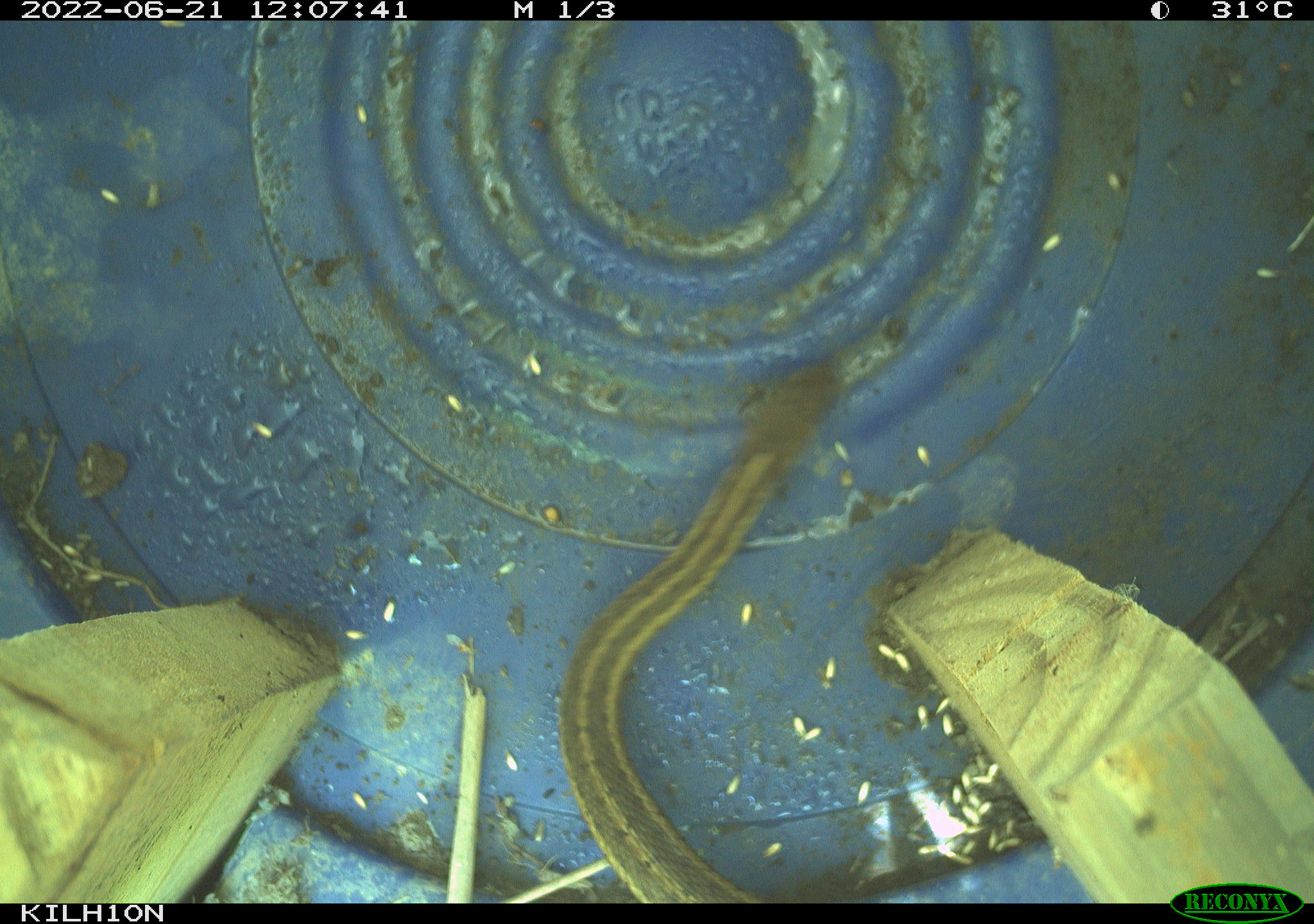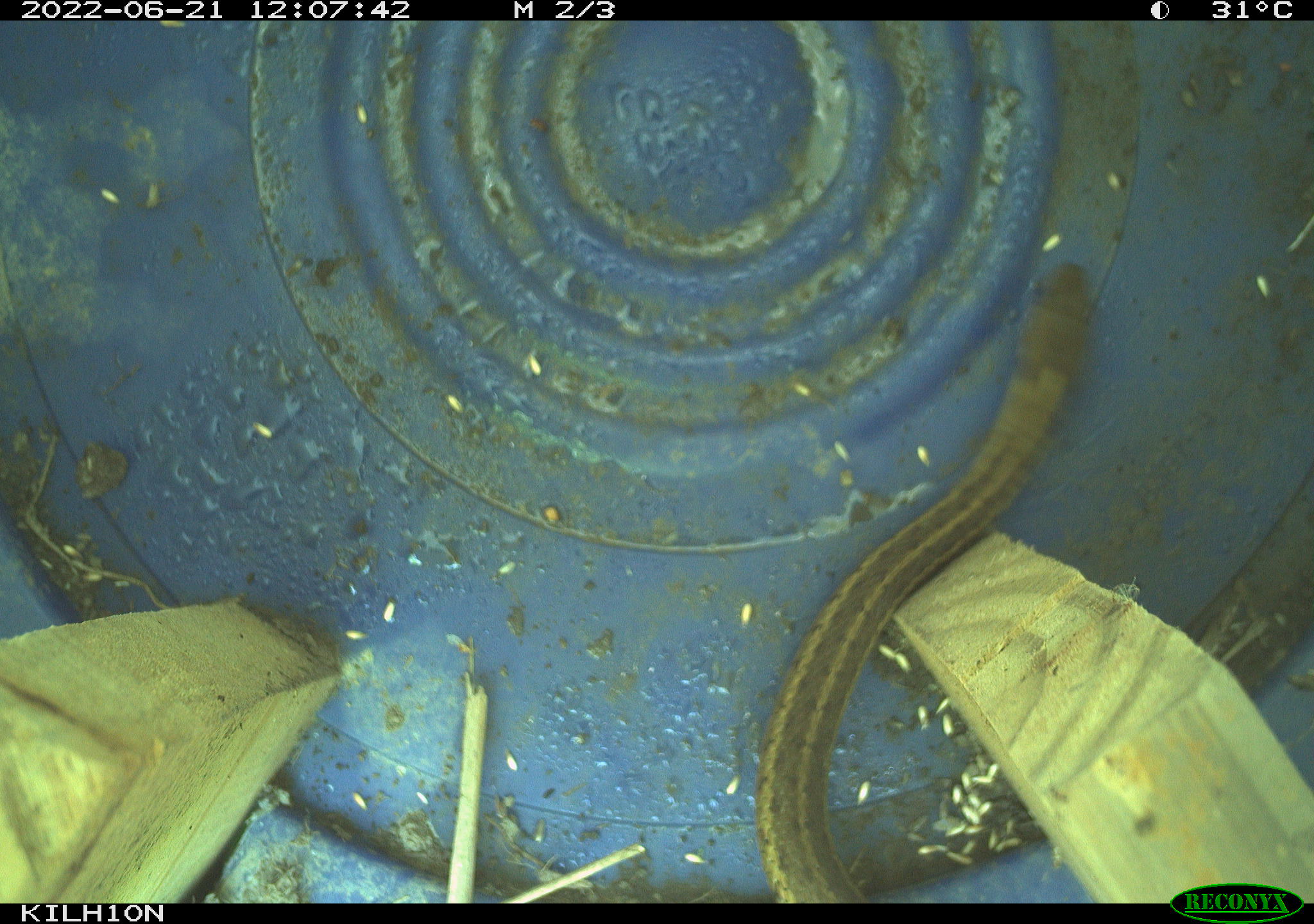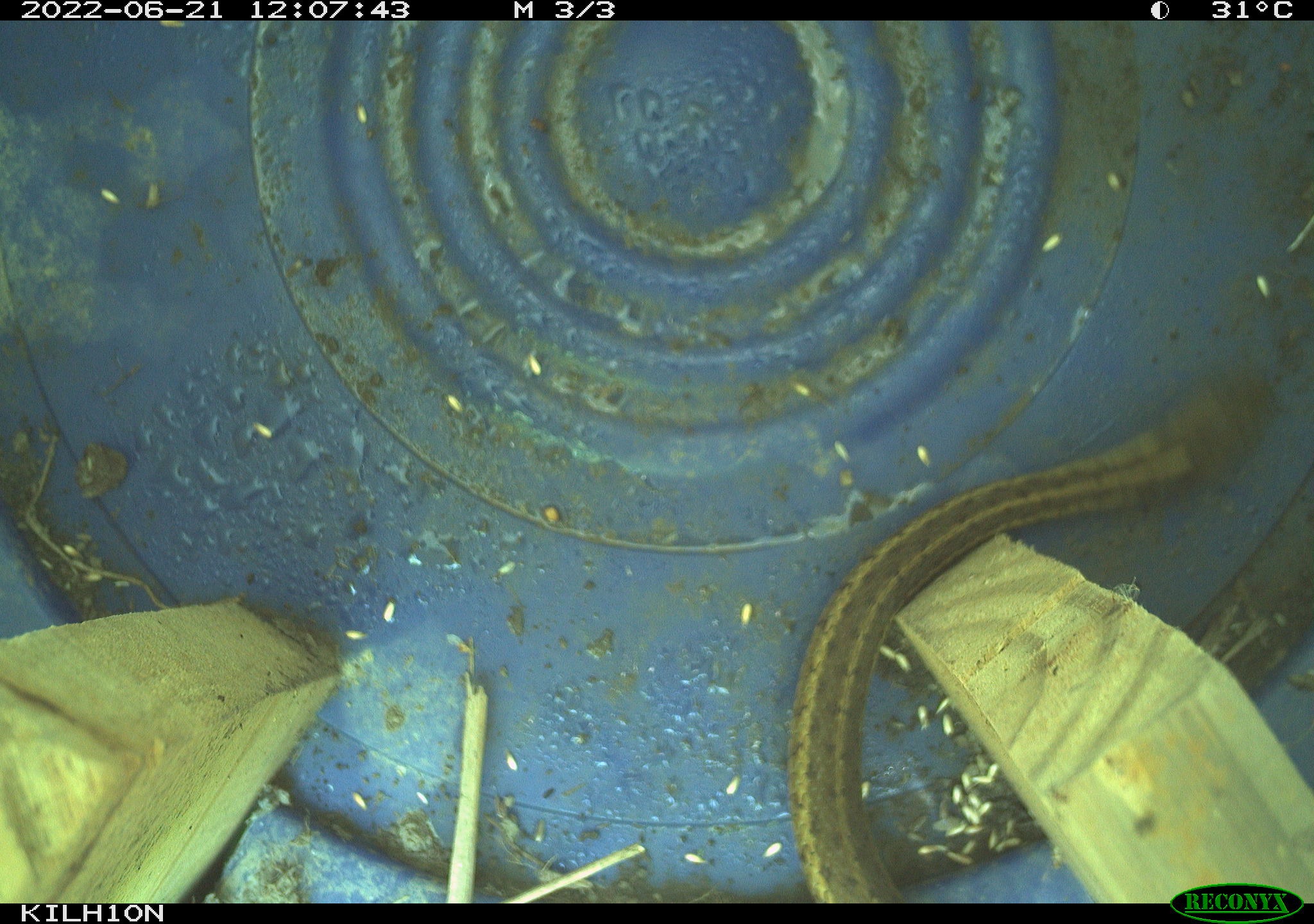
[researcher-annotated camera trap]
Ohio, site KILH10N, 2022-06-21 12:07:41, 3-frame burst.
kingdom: Animalia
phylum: Chordata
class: Reptilia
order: Squamata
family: Colubridae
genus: Thamnophis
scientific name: Thamnophis sirtalis sirtalis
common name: eastern gartersnake